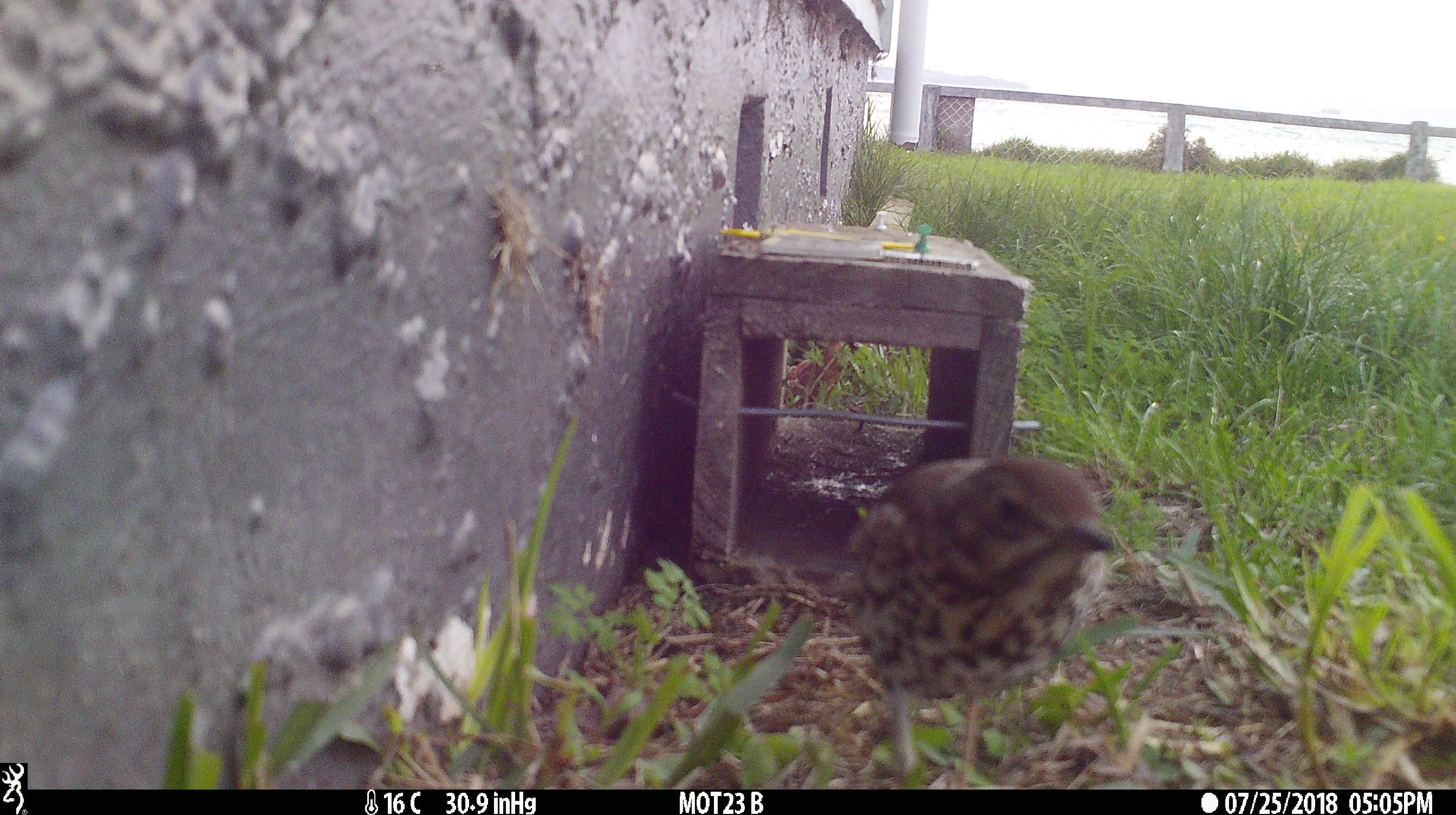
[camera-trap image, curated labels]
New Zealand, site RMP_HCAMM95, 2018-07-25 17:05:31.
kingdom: Animalia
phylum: Chordata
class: Aves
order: Passeriformes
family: Turdidae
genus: Turdus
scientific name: Turdus philomelos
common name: song thrush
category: thrush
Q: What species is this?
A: Thrush (song thrush) (Turdus philomelos).